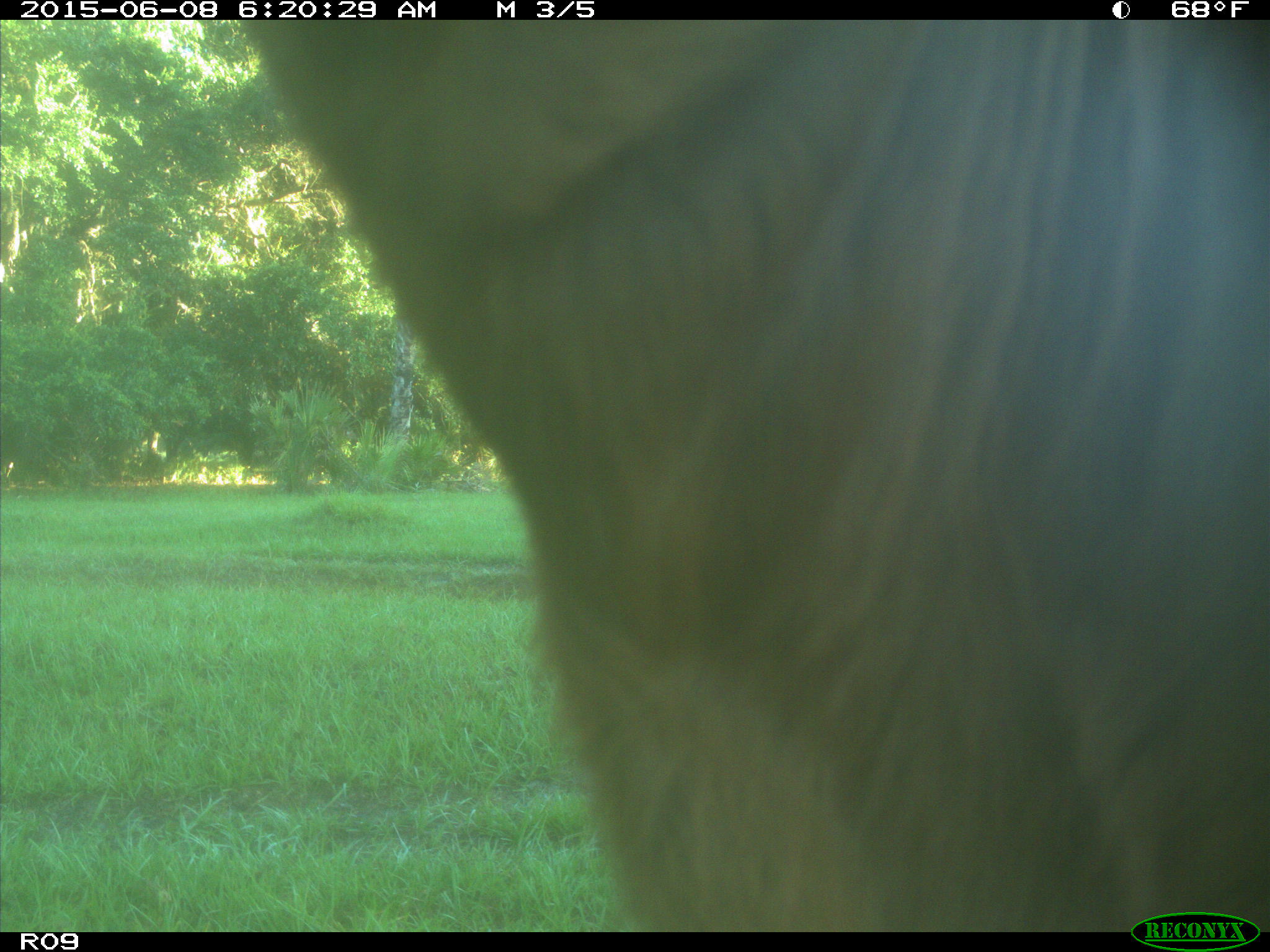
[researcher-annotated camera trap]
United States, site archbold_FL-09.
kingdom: Animalia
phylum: Chordata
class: Mammalia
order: Artiodactyla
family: Bovidae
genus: Bos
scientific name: Bos taurus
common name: domestic cow